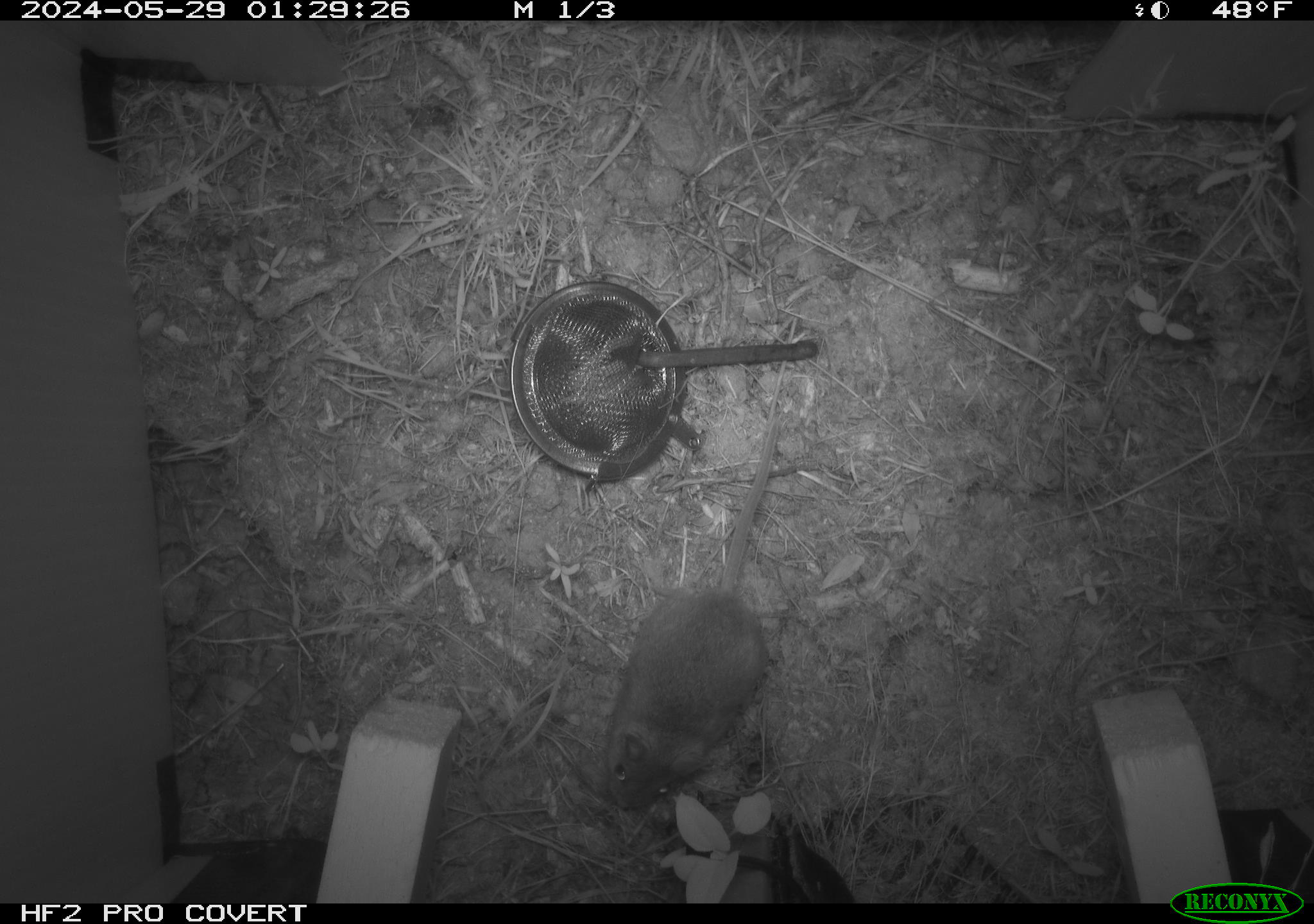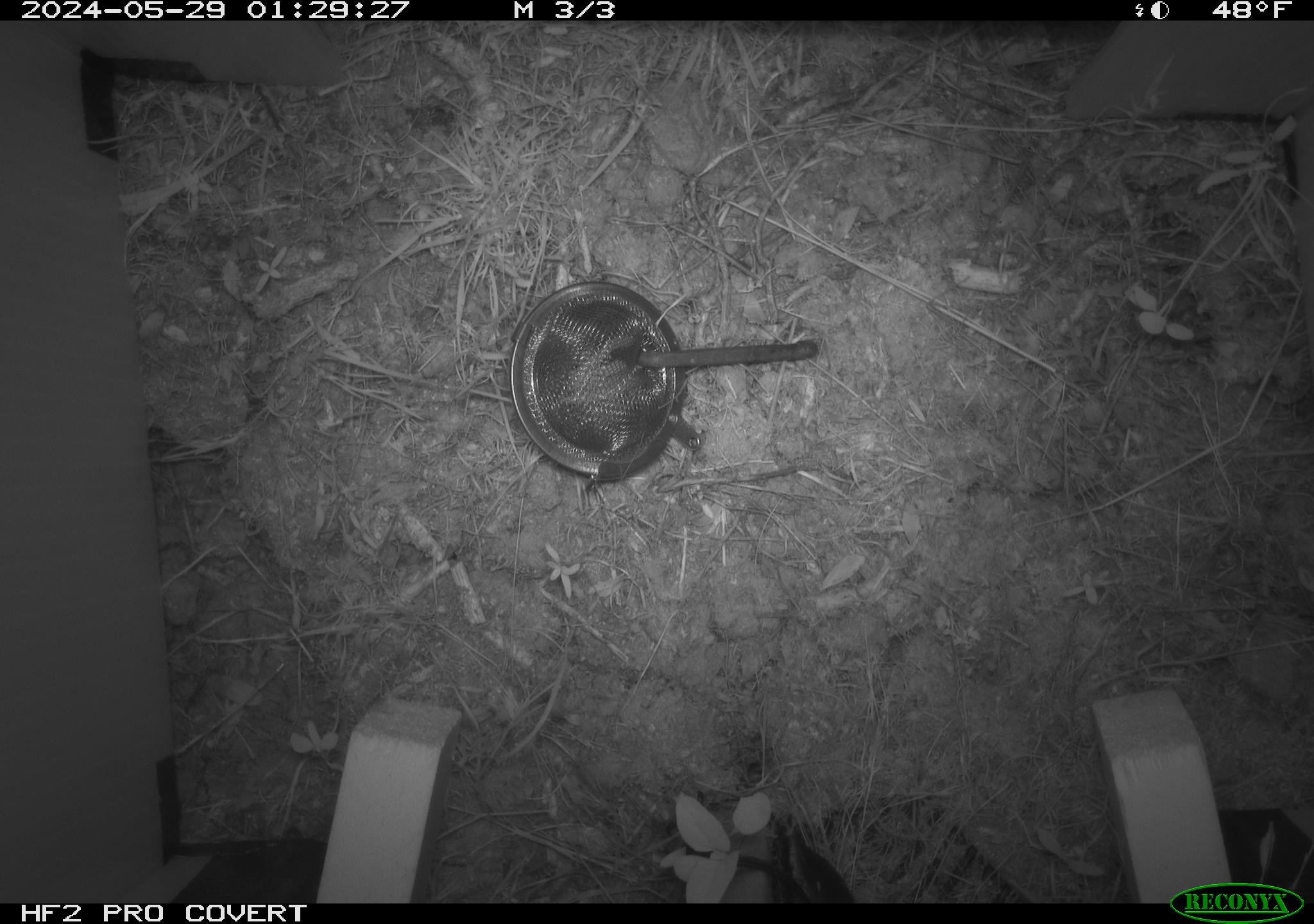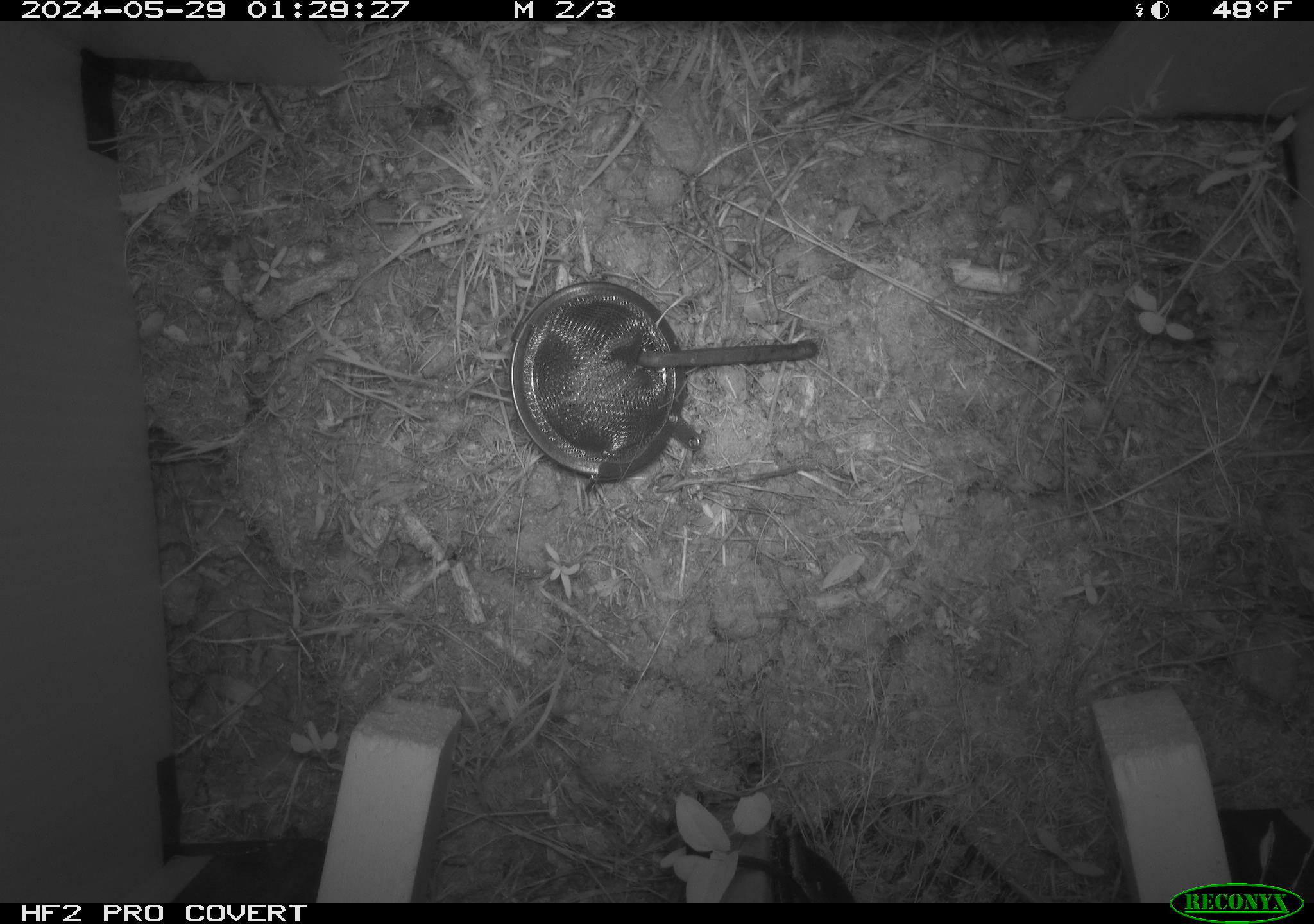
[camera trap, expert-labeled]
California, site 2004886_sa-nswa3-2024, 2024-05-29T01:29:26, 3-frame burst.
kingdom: Animalia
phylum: Chordata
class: Mammalia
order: Rodentia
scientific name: Rodentia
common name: rodent